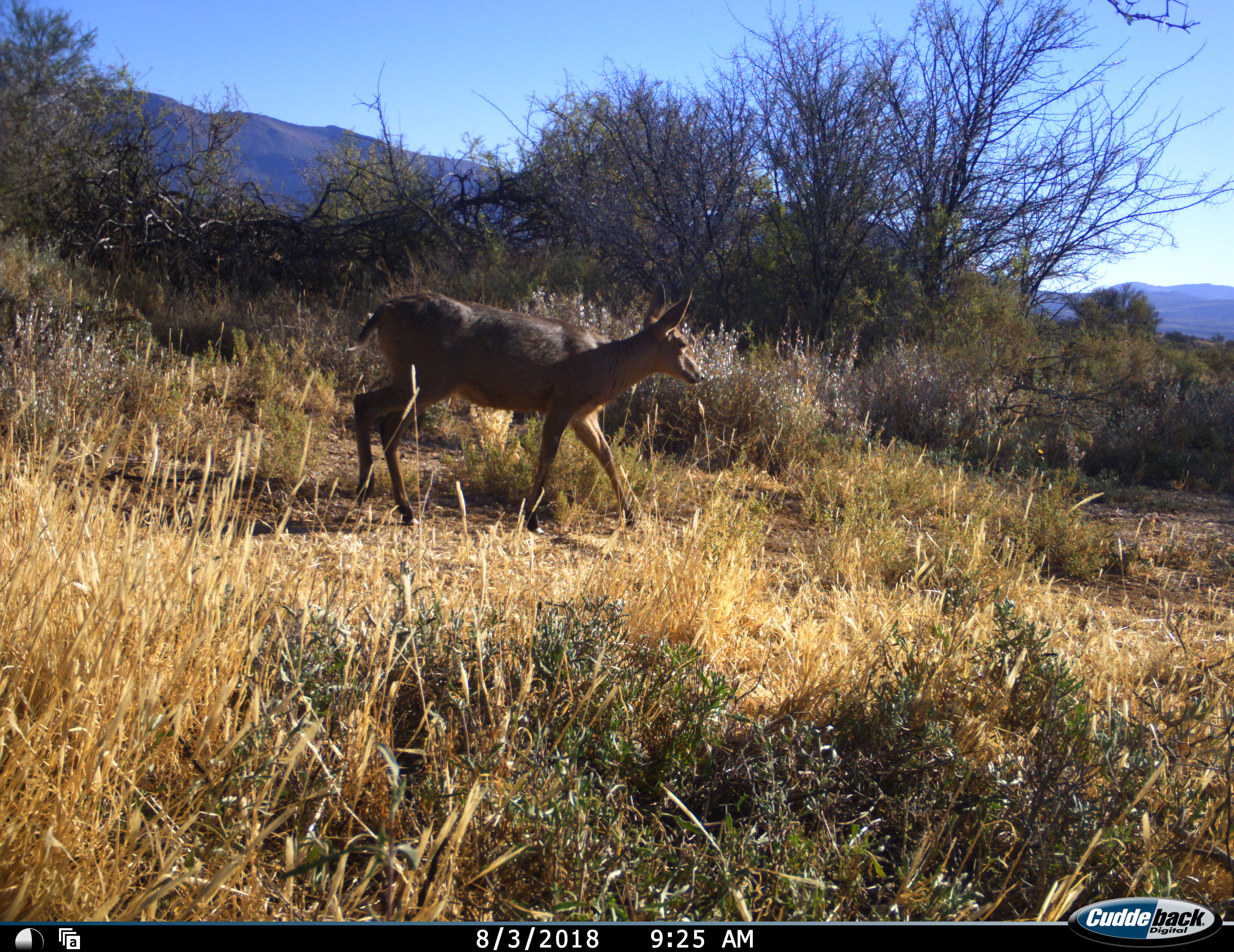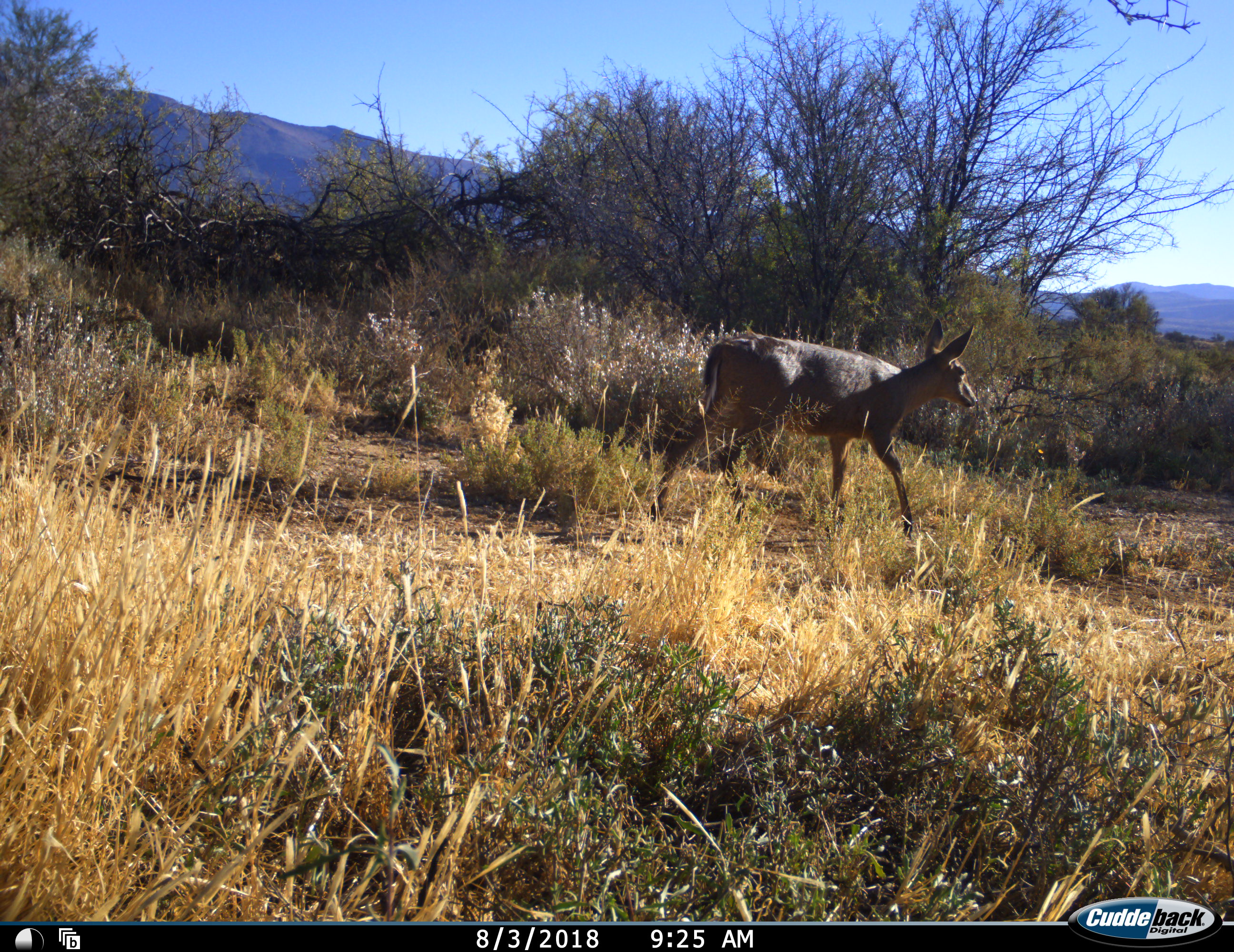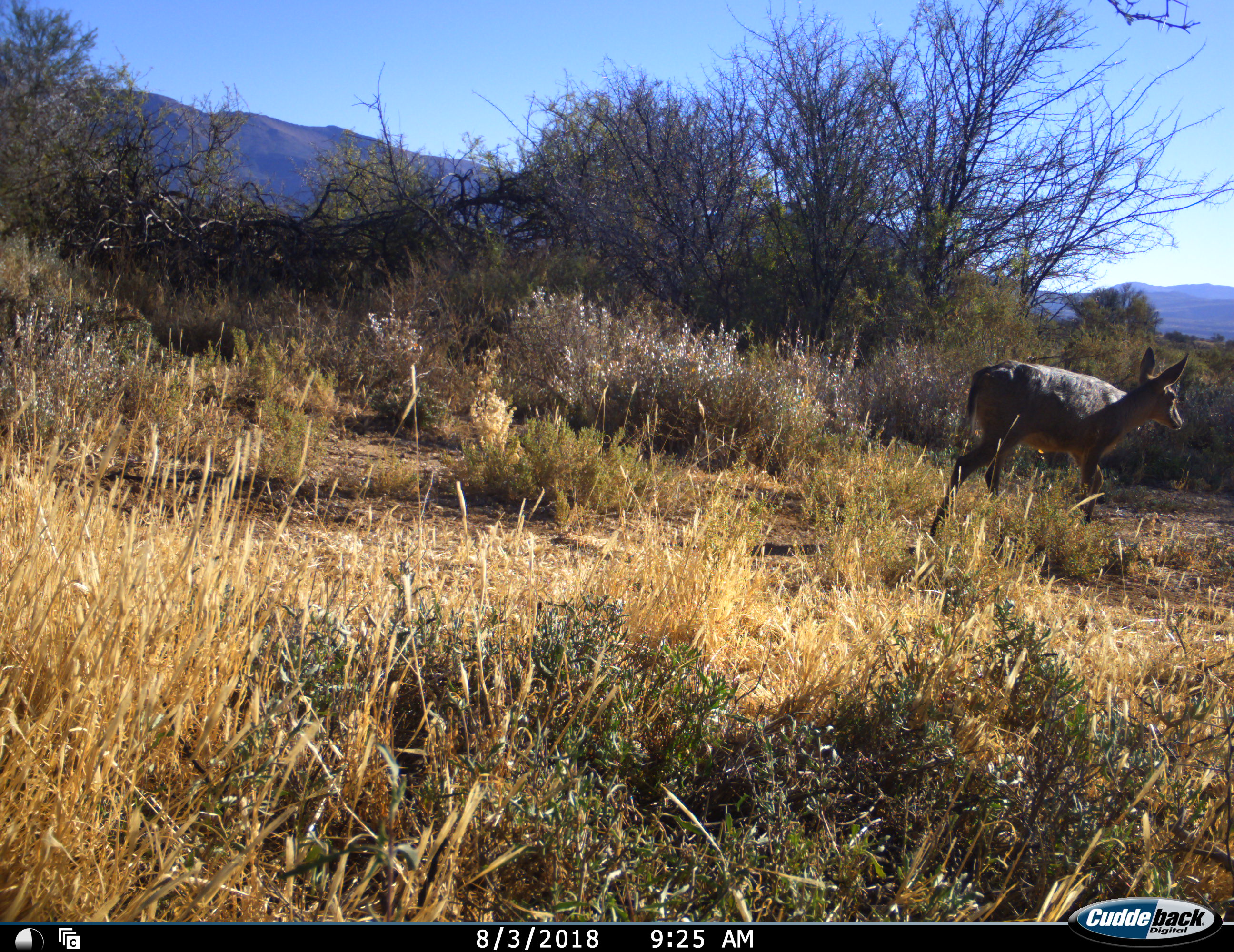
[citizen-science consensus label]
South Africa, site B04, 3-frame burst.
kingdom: Animalia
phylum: Chordata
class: Mammalia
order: Artiodactyla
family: Bovidae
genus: Sylvicapra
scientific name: Sylvicapra grimmia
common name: common grey duiker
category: duikercommongrey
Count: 1.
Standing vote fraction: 0%.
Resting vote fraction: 0%.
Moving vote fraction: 100%.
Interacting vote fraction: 0%.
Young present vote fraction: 0%.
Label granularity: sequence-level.